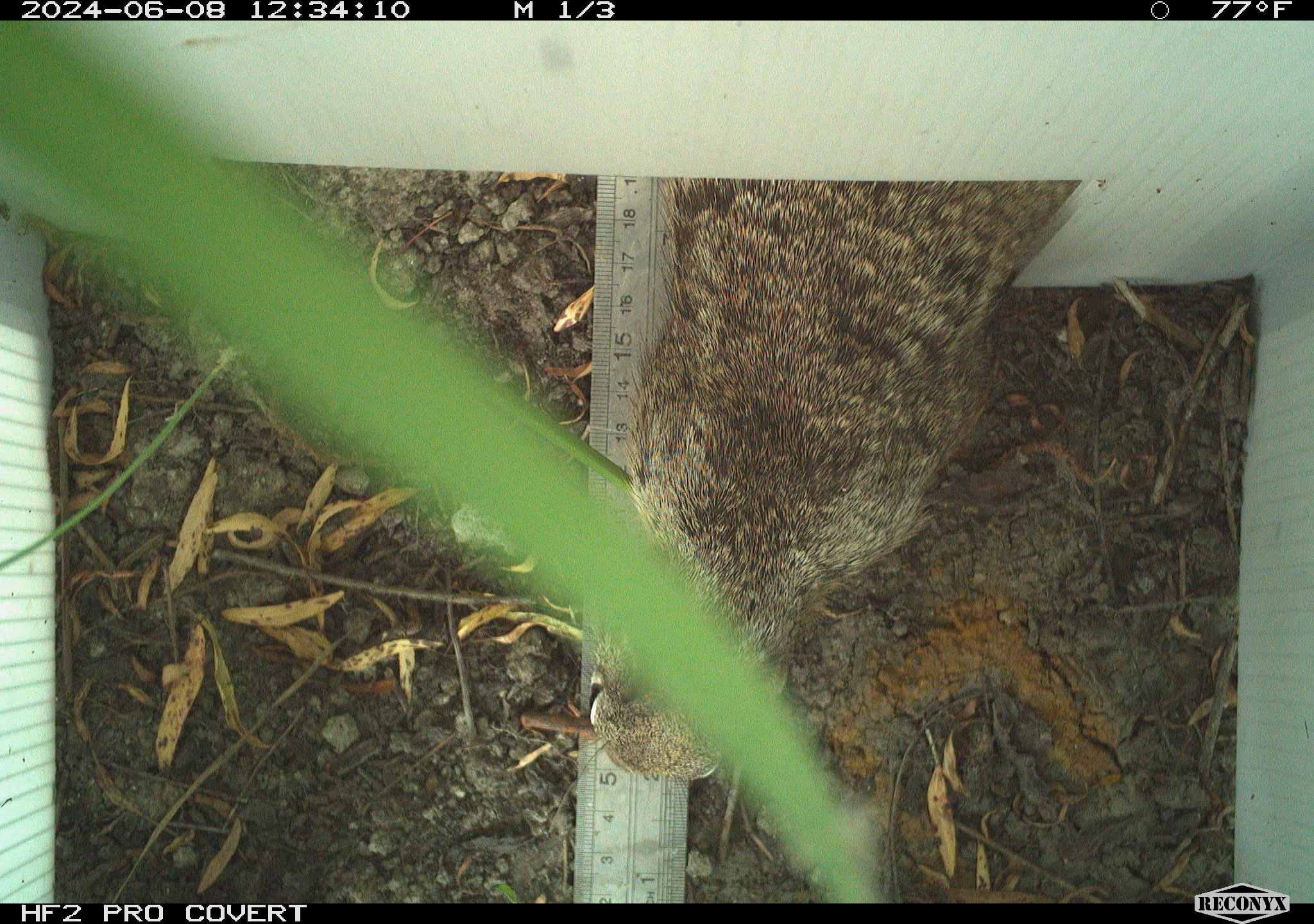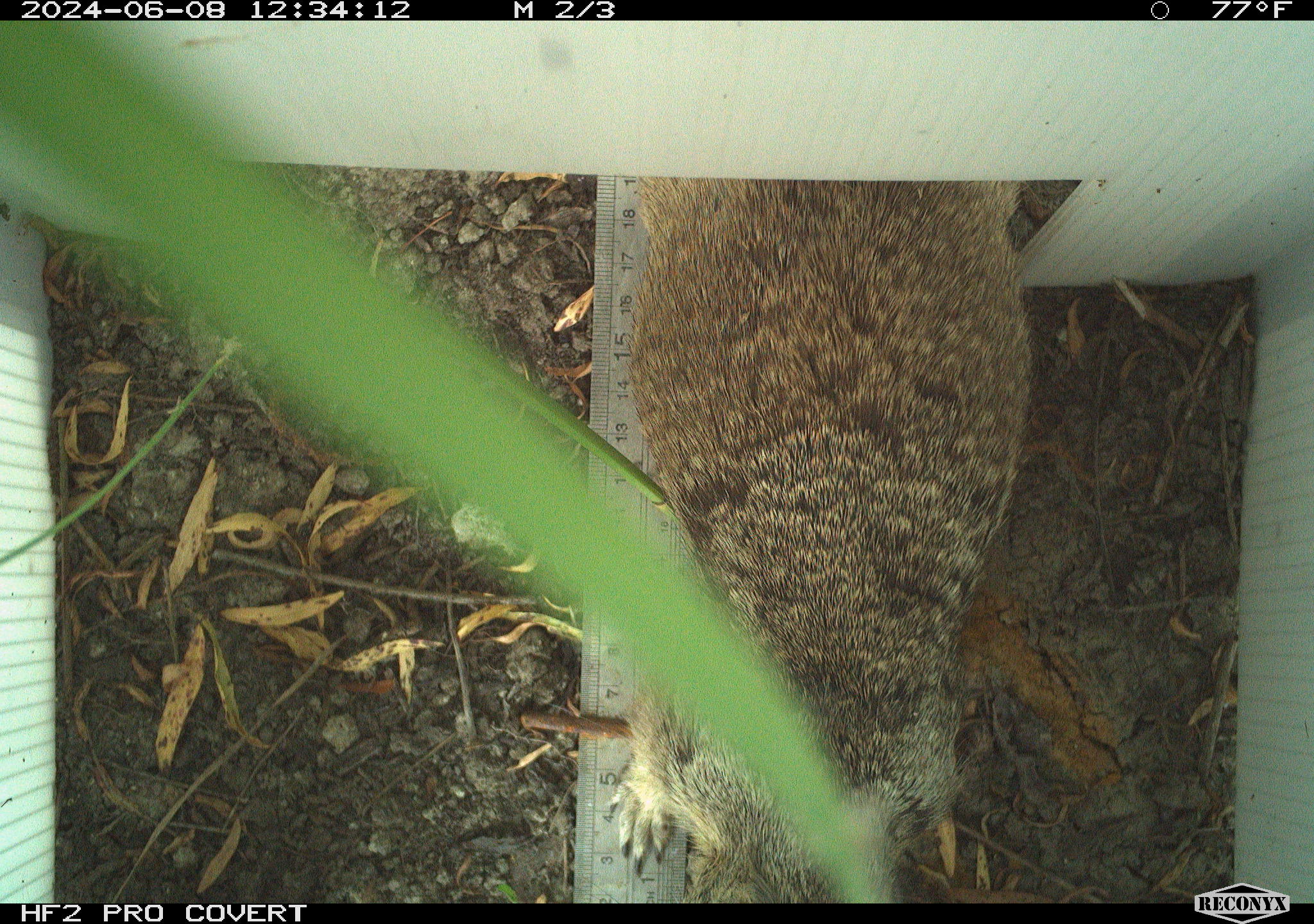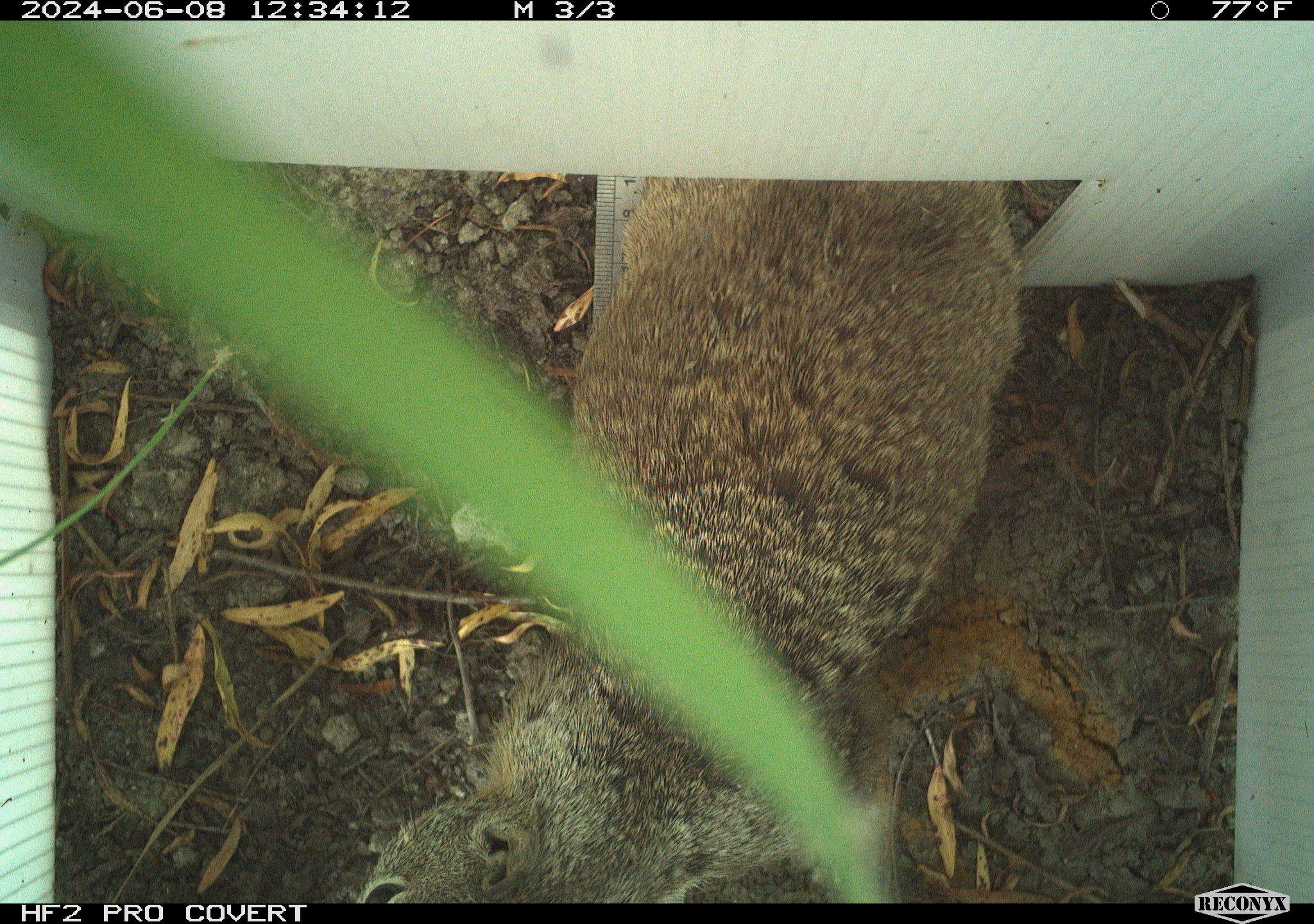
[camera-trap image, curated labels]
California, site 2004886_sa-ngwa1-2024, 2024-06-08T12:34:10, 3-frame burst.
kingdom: Animalia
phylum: Chordata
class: Mammalia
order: Rodentia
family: Sciuridae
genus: Otospermophilus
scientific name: Otospermophilus beecheyi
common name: california ground squirrel